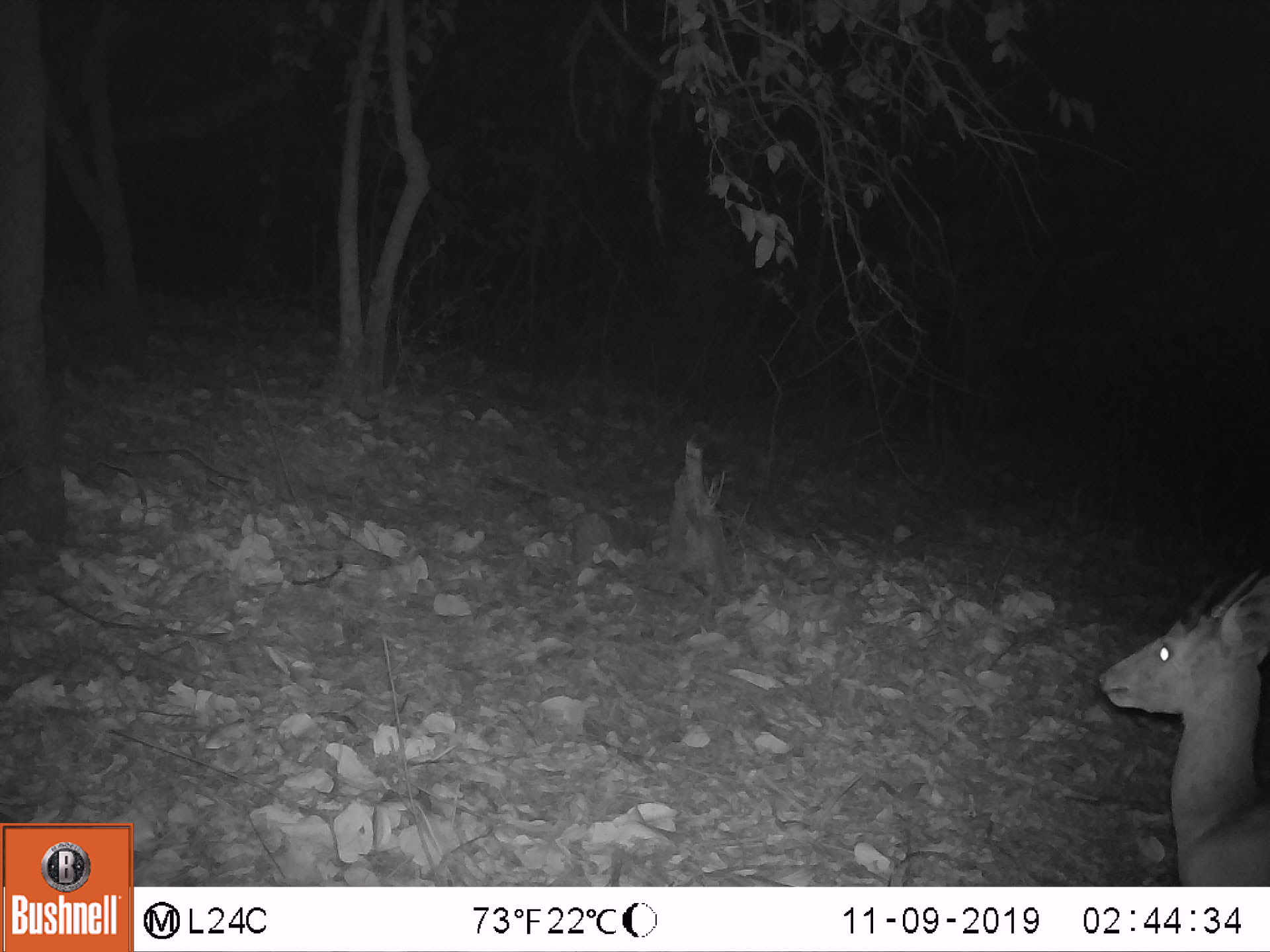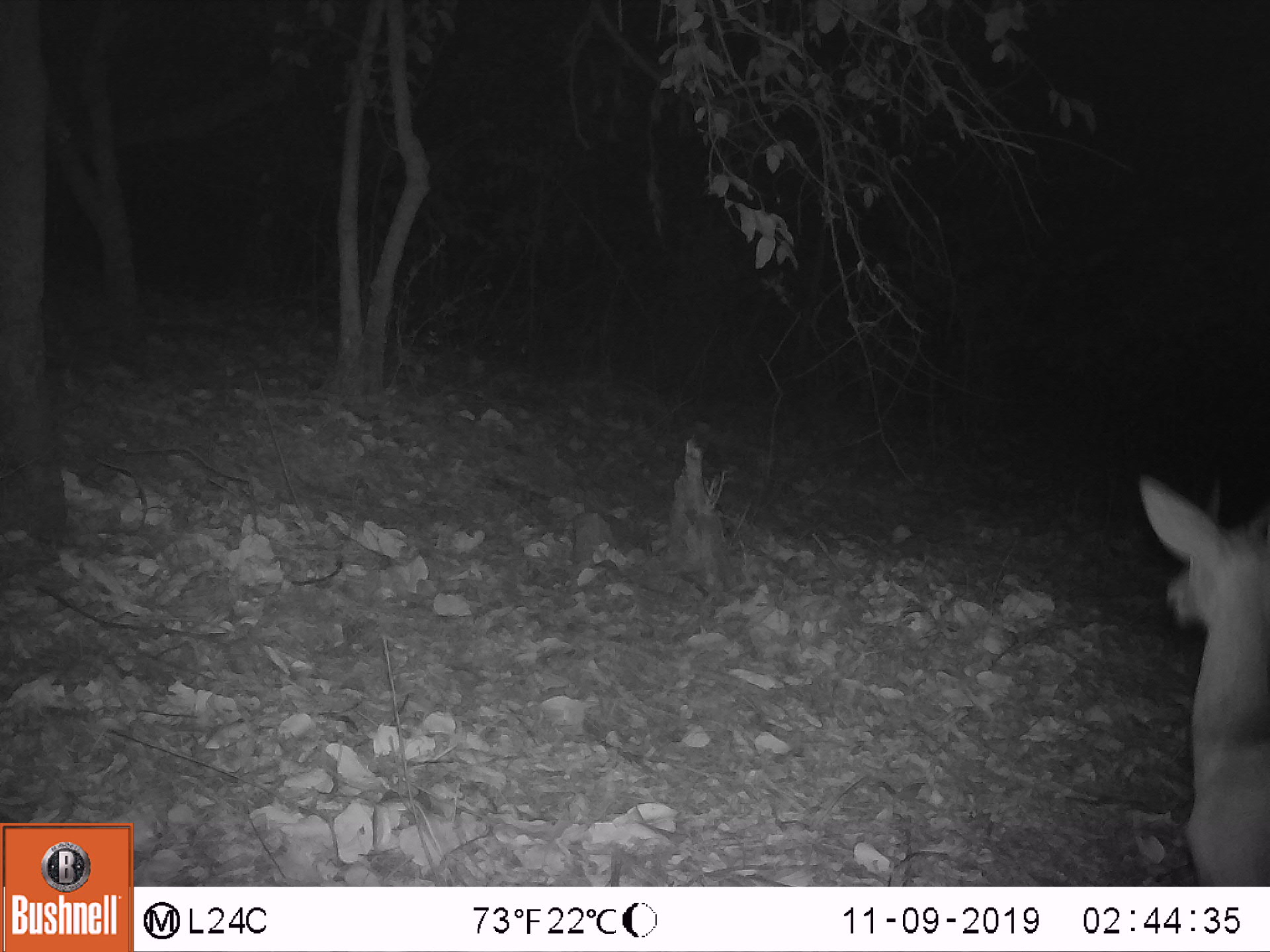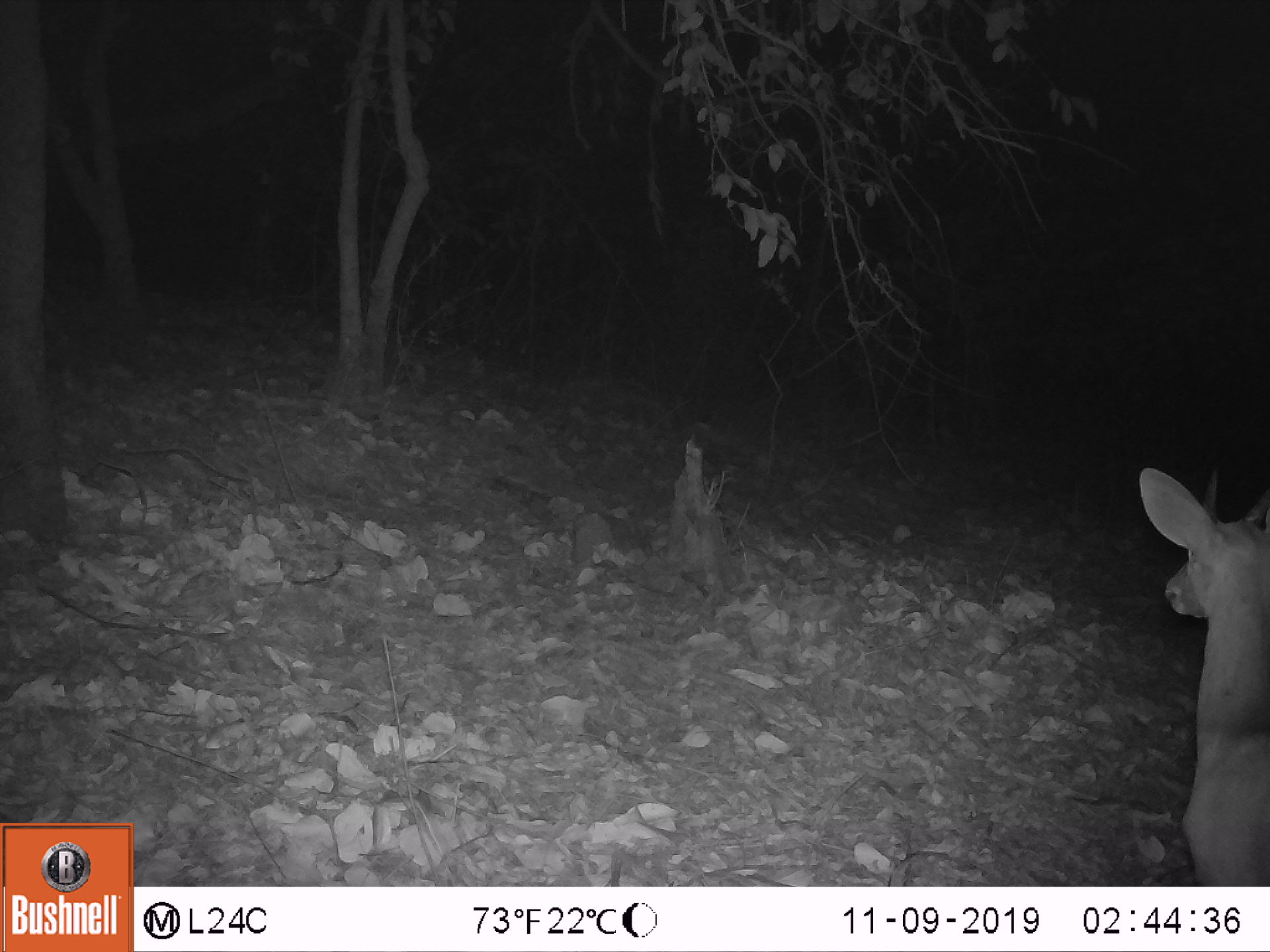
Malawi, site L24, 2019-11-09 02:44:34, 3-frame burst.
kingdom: Animalia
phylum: Chordata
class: Mammalia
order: Artiodactyla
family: Bovidae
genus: Tragelaphus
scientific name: Tragelaphus sylvaticus sylvaticus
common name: cape bushbuck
Cape bushbuck (Tragelaphus sylvaticus sylvaticus), count 1.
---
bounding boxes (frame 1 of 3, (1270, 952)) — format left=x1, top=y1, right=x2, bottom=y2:
cape bushbuck: left=1094, top=561, right=1269, bottom=883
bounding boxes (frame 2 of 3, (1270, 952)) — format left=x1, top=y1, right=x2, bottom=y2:
cape bushbuck: left=1136, top=464, right=1269, bottom=883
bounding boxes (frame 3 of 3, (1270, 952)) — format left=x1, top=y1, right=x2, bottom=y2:
cape bushbuck: left=1134, top=453, right=1269, bottom=885